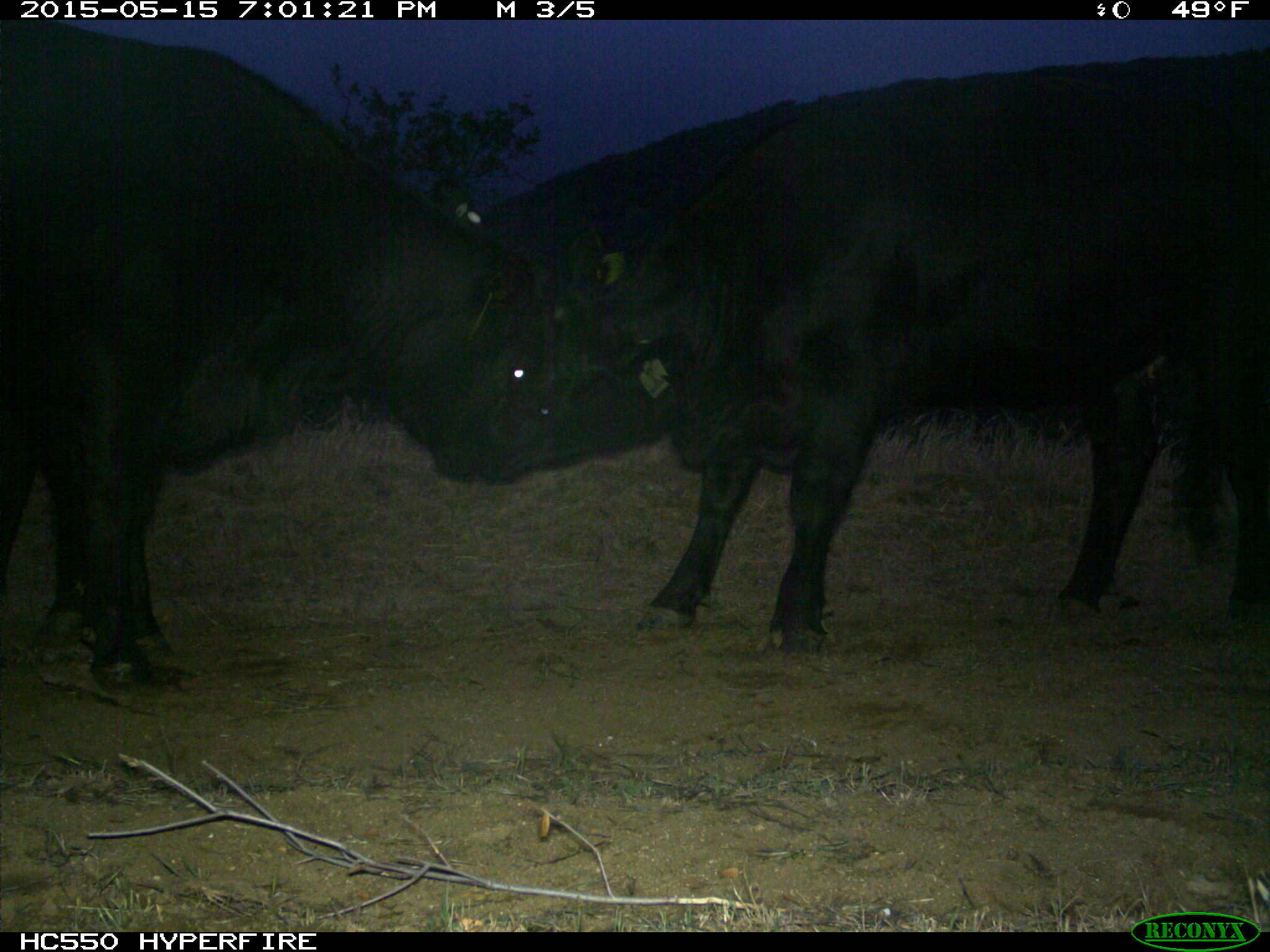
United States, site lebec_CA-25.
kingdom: Animalia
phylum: Chordata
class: Mammalia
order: Artiodactyla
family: Bovidae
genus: Bos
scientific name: Bos taurus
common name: domestic cow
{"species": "Bos taurus (domestic cow)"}